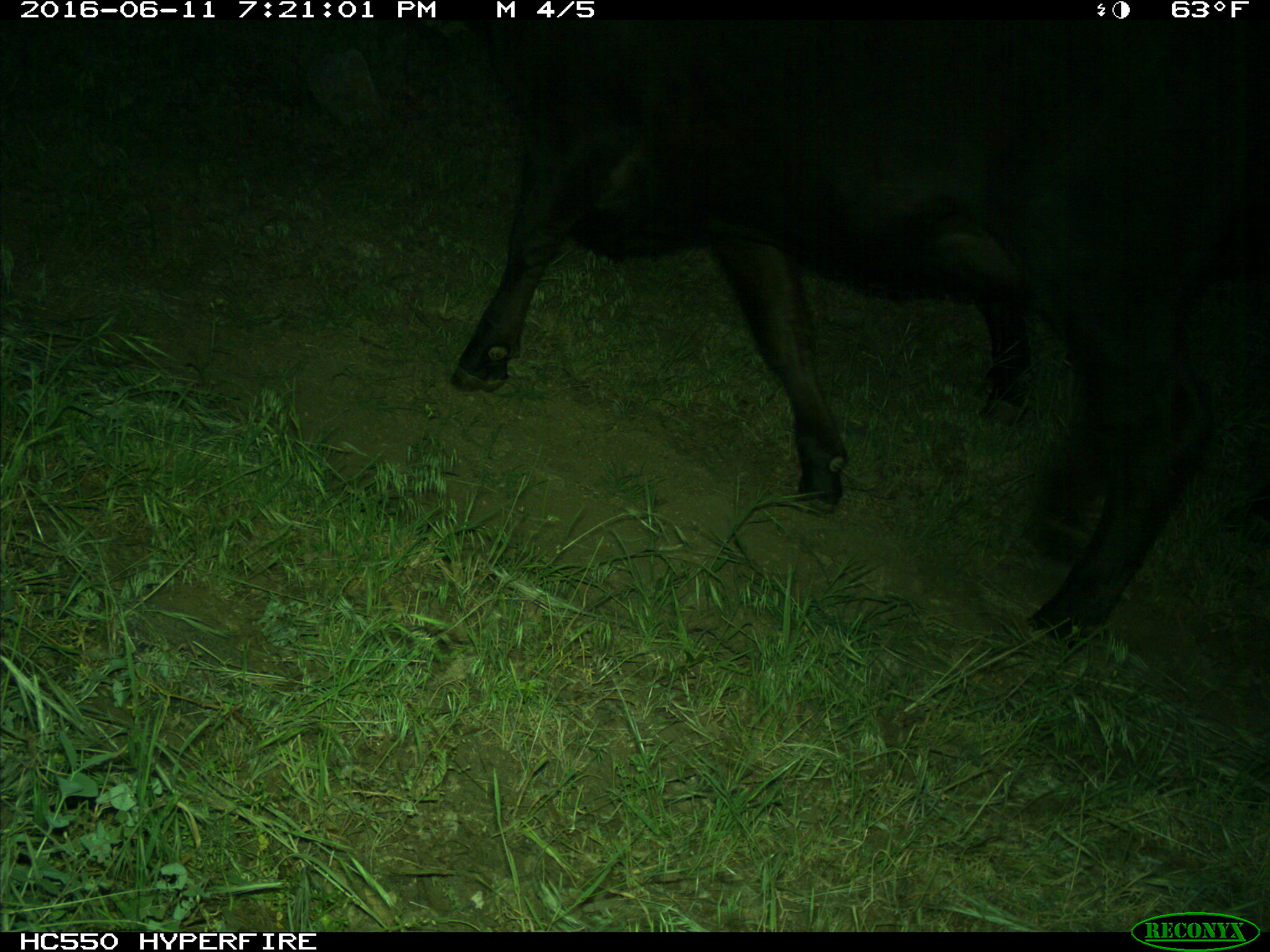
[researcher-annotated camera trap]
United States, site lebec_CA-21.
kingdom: Animalia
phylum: Chordata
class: Mammalia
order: Artiodactyla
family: Bovidae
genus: Bos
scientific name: Bos taurus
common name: domestic cow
Bos taurus (domestic cow).